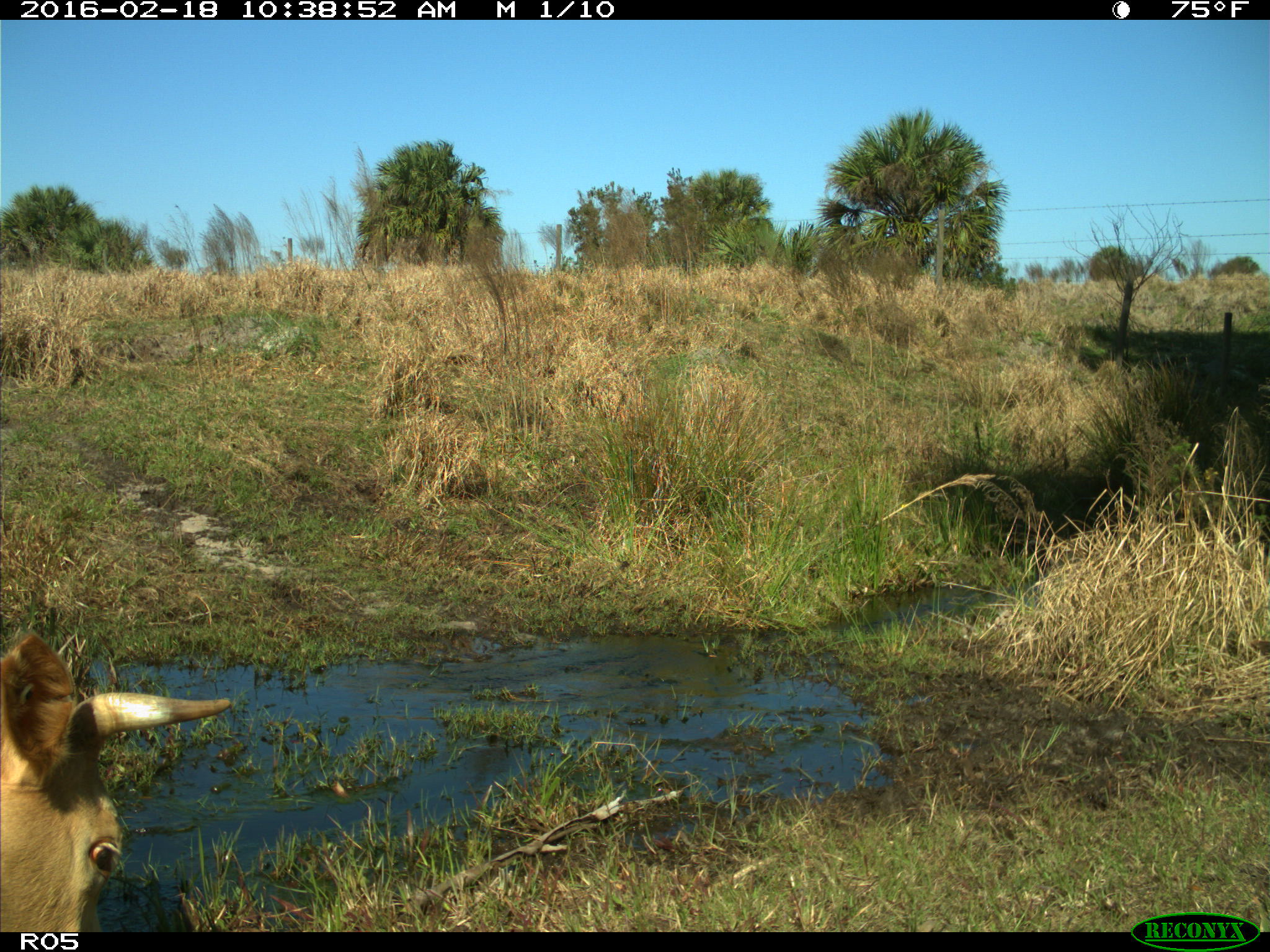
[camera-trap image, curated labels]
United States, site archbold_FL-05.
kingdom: Animalia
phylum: Chordata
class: Mammalia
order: Artiodactyla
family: Bovidae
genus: Bos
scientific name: Bos taurus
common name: domestic cow